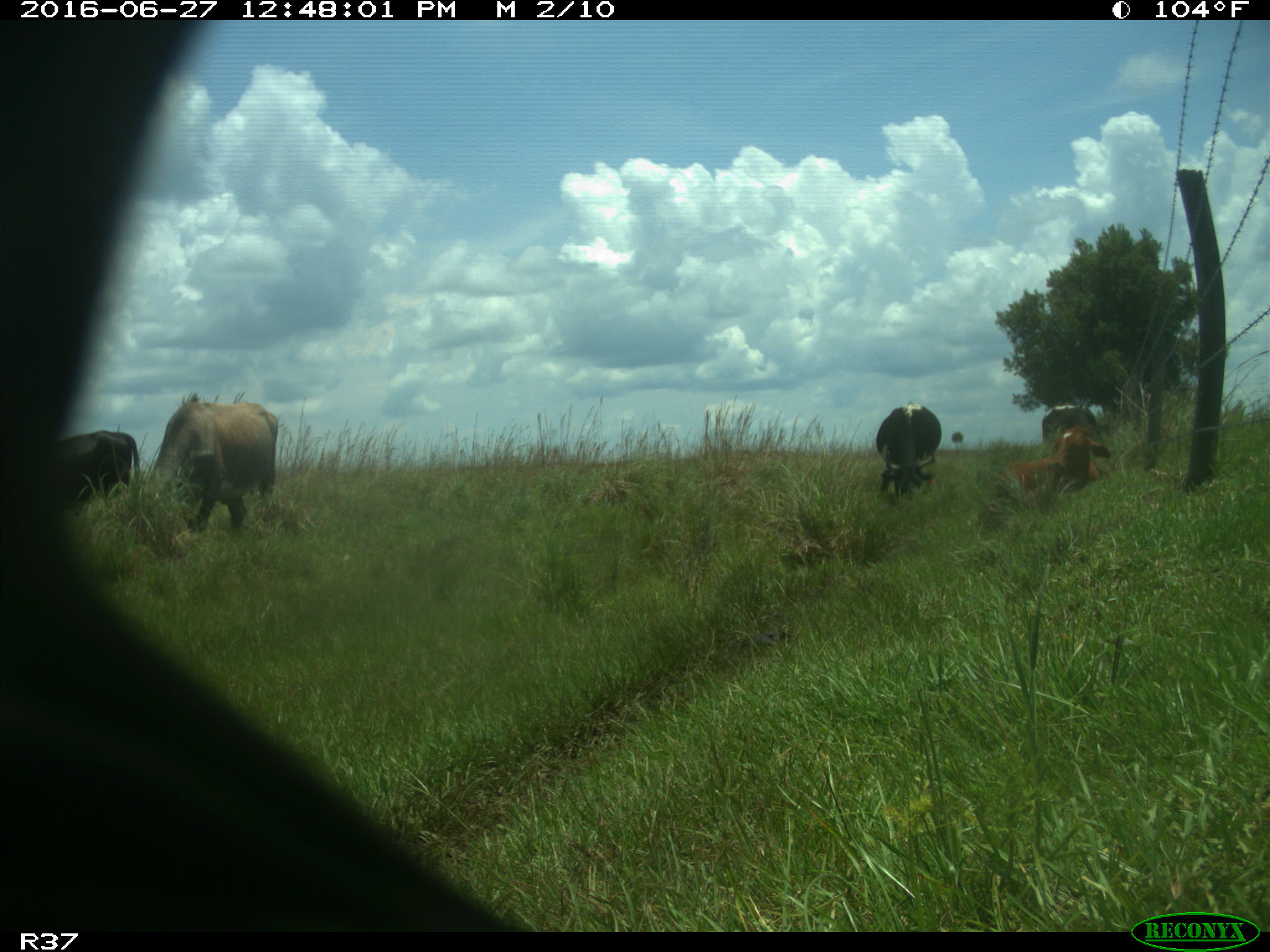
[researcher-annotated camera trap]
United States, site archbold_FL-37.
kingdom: Animalia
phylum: Chordata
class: Mammalia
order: Artiodactyla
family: Bovidae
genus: Bos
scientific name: Bos taurus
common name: domestic cow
Bos taurus (domestic cow).